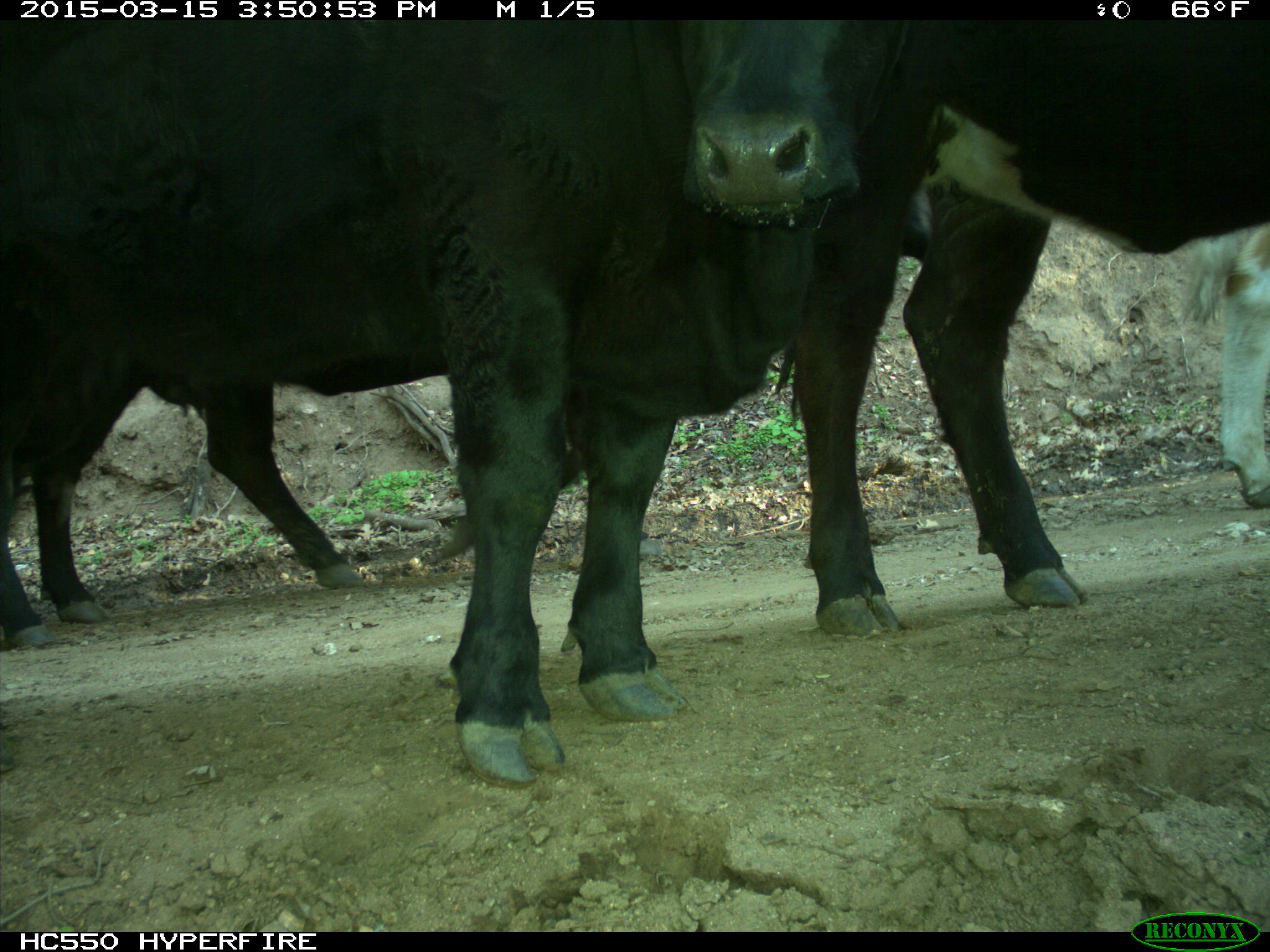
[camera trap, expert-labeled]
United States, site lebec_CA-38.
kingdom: Animalia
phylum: Chordata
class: Mammalia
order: Artiodactyla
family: Bovidae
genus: Bos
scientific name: Bos taurus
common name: domestic cow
Bos taurus (domestic cow).